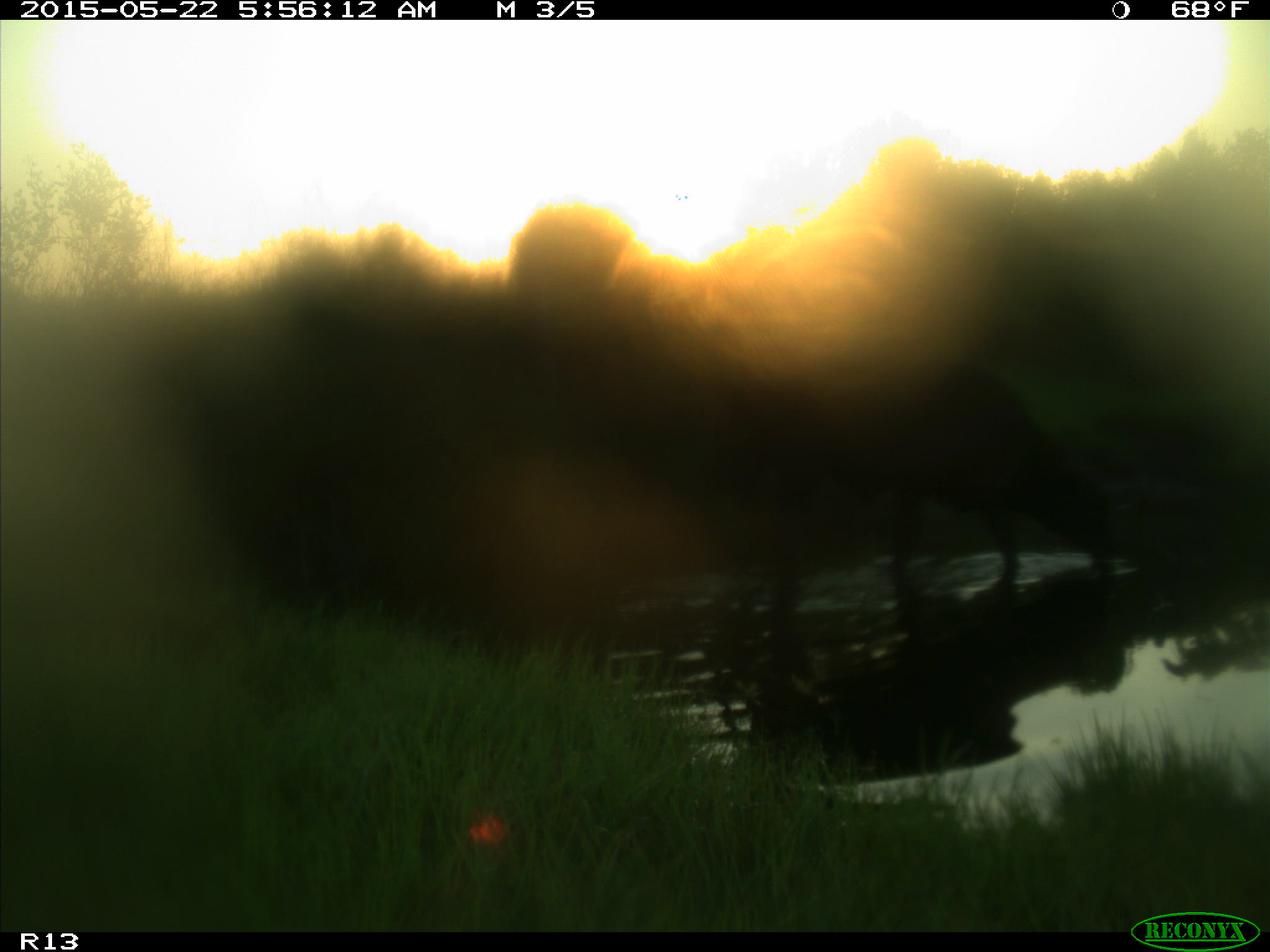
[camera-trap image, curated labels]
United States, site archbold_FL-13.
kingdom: Animalia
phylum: Chordata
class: Mammalia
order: Artiodactyla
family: Bovidae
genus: Bos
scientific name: Bos taurus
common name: domestic cow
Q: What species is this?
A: Bos taurus (domestic cow).